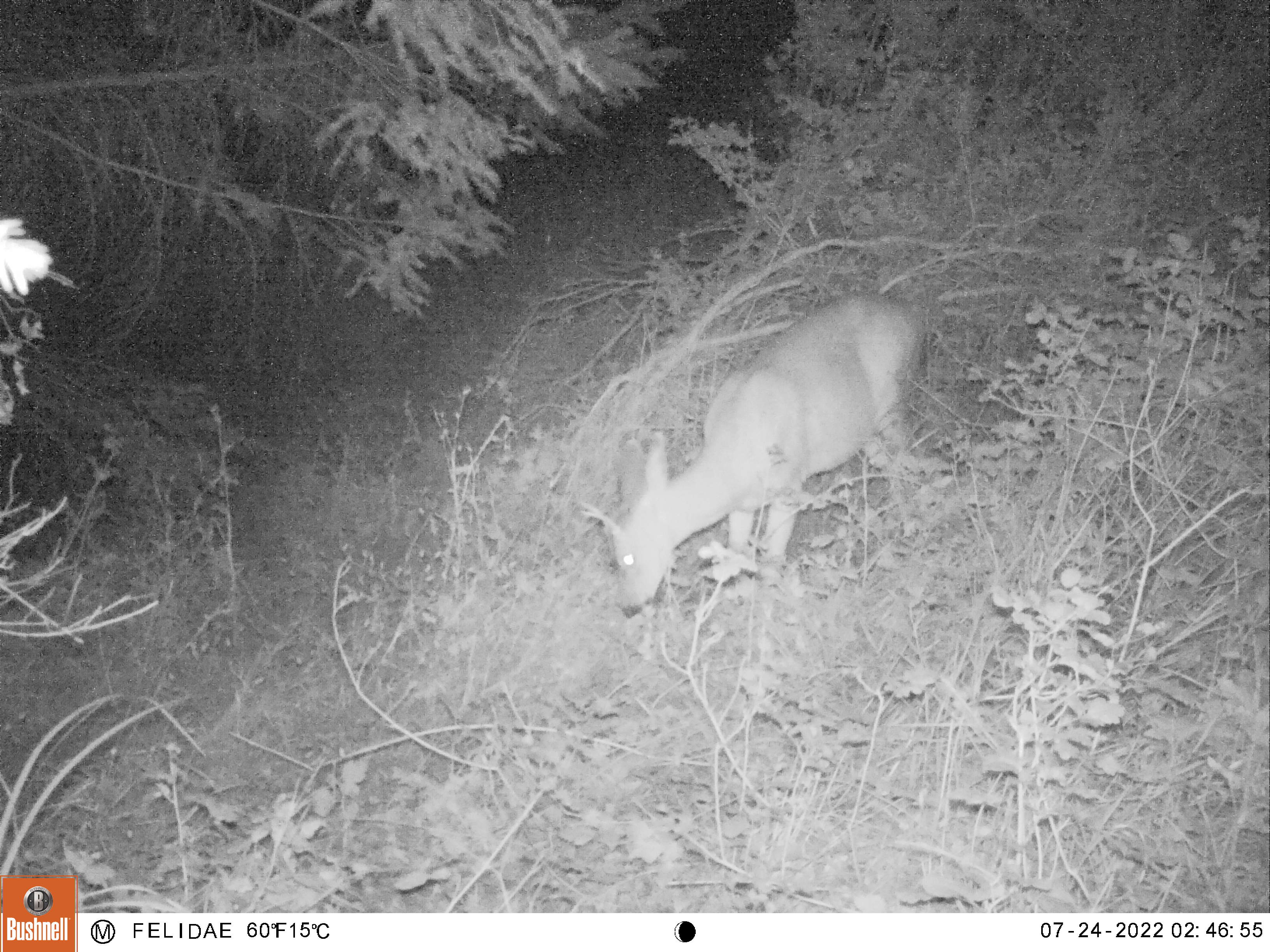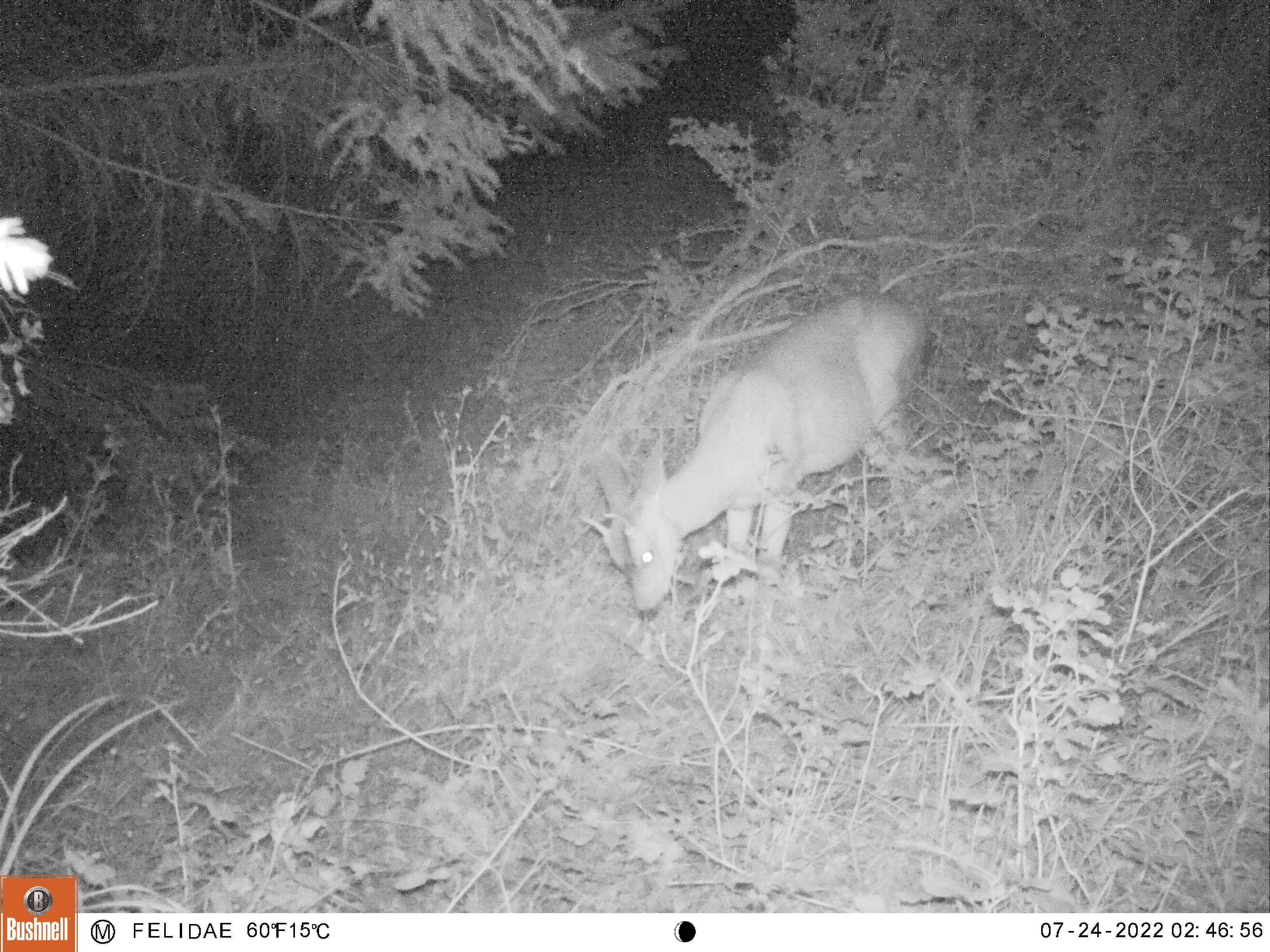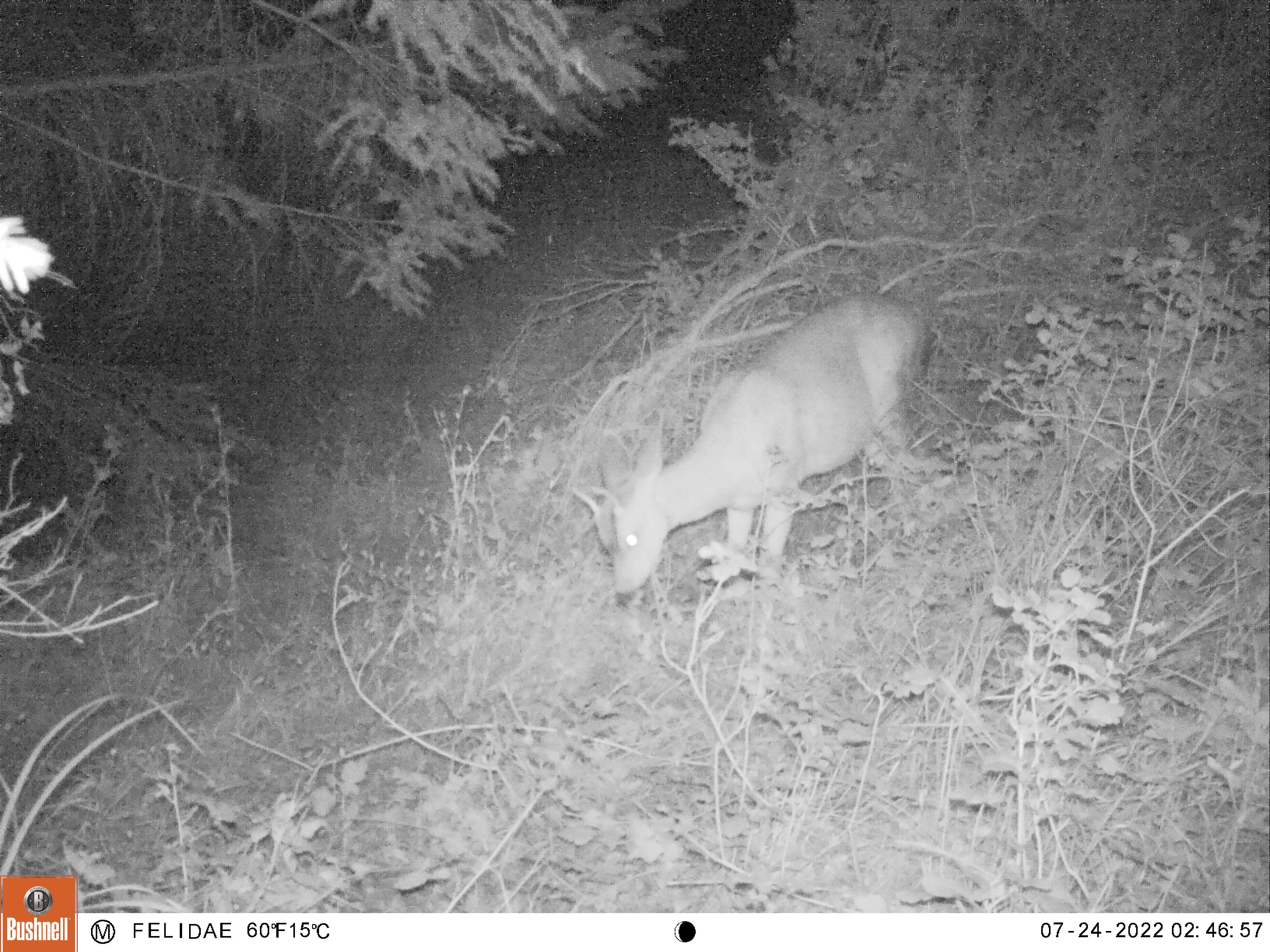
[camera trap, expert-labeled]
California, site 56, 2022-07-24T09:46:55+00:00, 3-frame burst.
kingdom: Animalia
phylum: Chordata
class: Mammalia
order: Artiodactyla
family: Cervidae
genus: Odocoileus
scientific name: Odocoileus hemionus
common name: mule deer